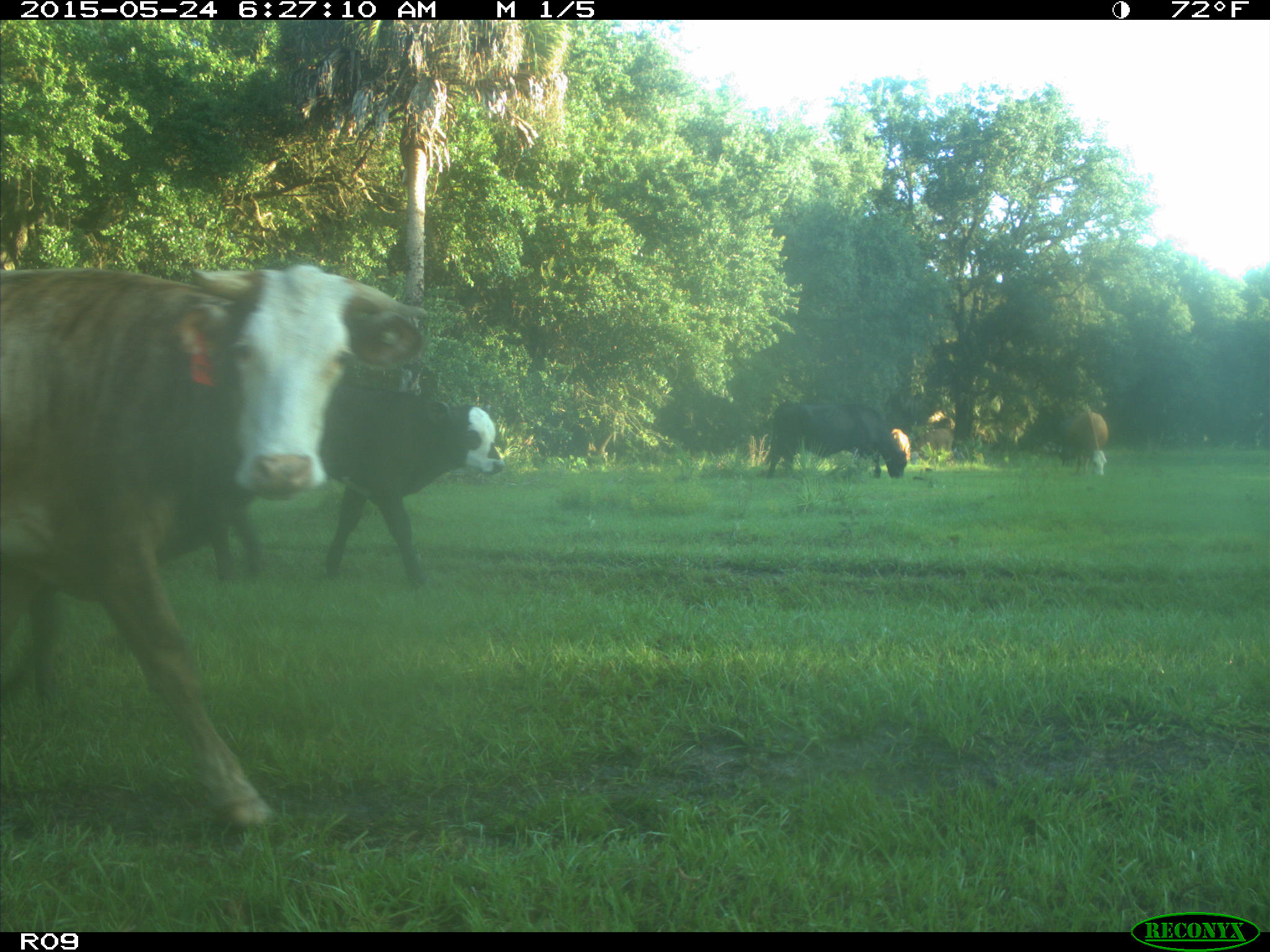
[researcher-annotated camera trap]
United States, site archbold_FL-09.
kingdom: Animalia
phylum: Chordata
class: Mammalia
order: Artiodactyla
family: Bovidae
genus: Bos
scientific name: Bos taurus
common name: domestic cow